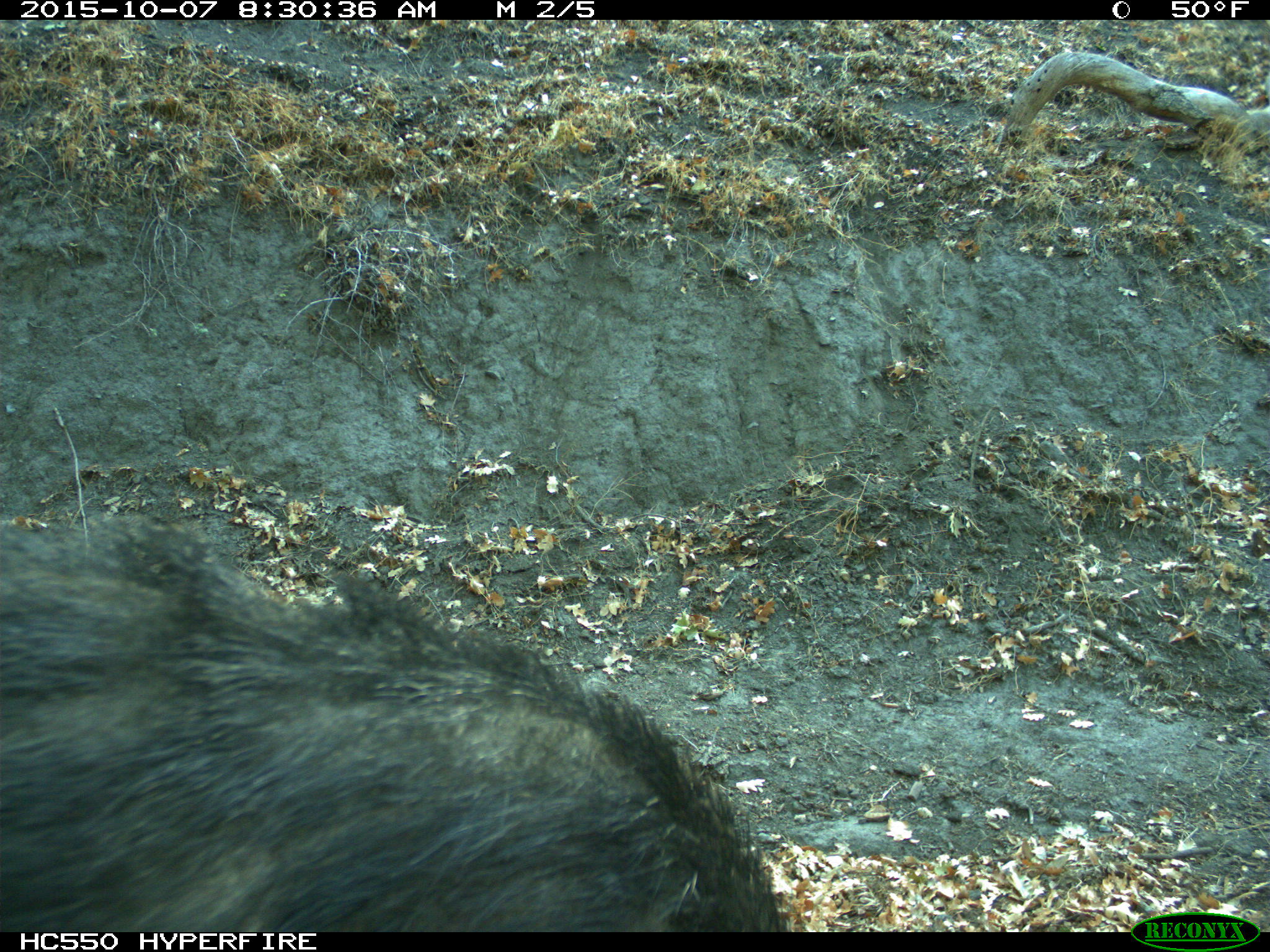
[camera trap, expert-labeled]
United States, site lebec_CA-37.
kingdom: Animalia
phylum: Chordata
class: Mammalia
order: Artiodactyla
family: Suidae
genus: Sus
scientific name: Sus scrofa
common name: wild boar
Sus scrofa (wild boar).